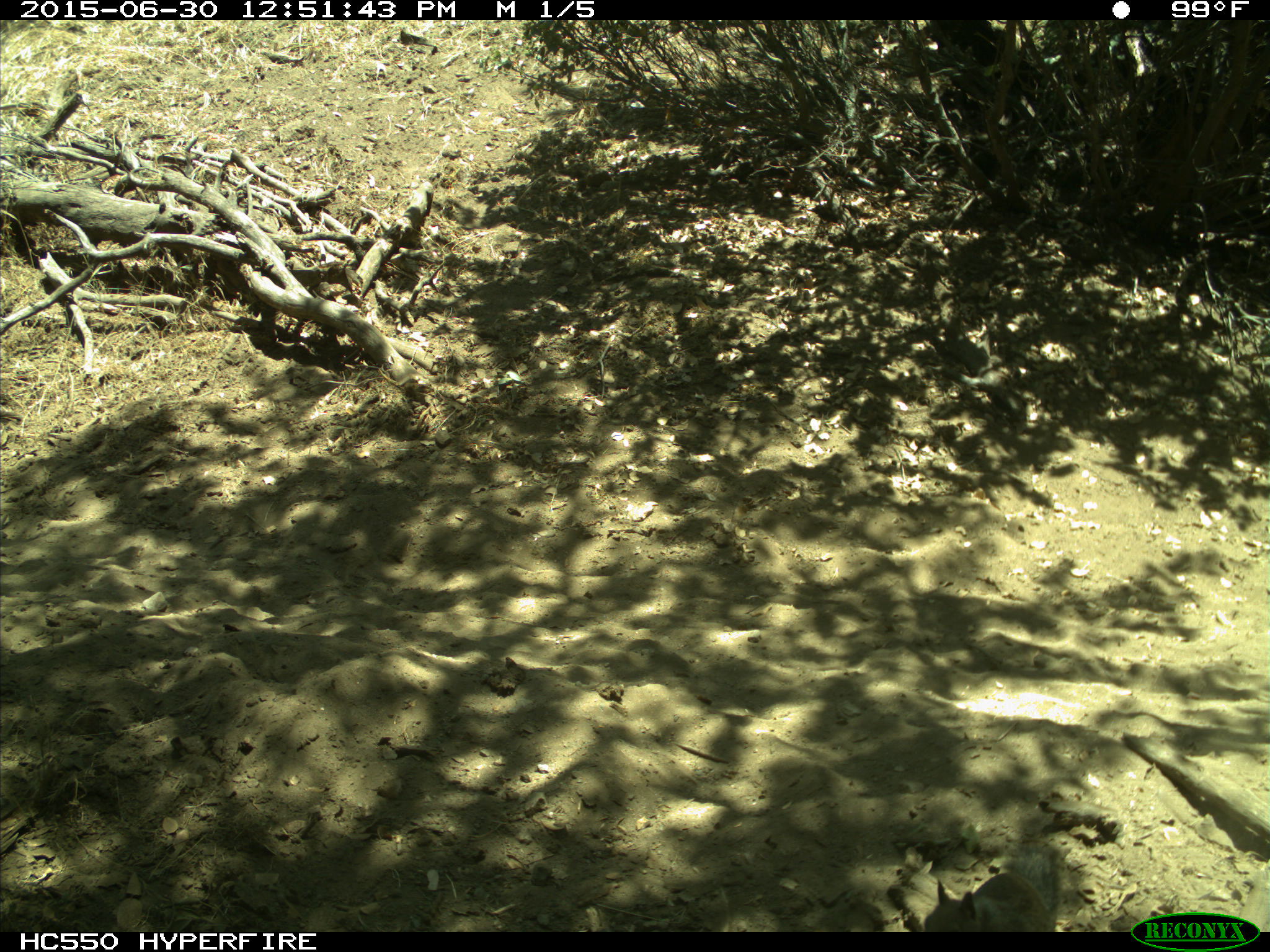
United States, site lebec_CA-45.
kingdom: Animalia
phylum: Chordata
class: Mammalia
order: Rodentia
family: Sciuridae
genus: Otospermophilus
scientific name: Otospermophilus beecheyi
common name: california ground squirrel